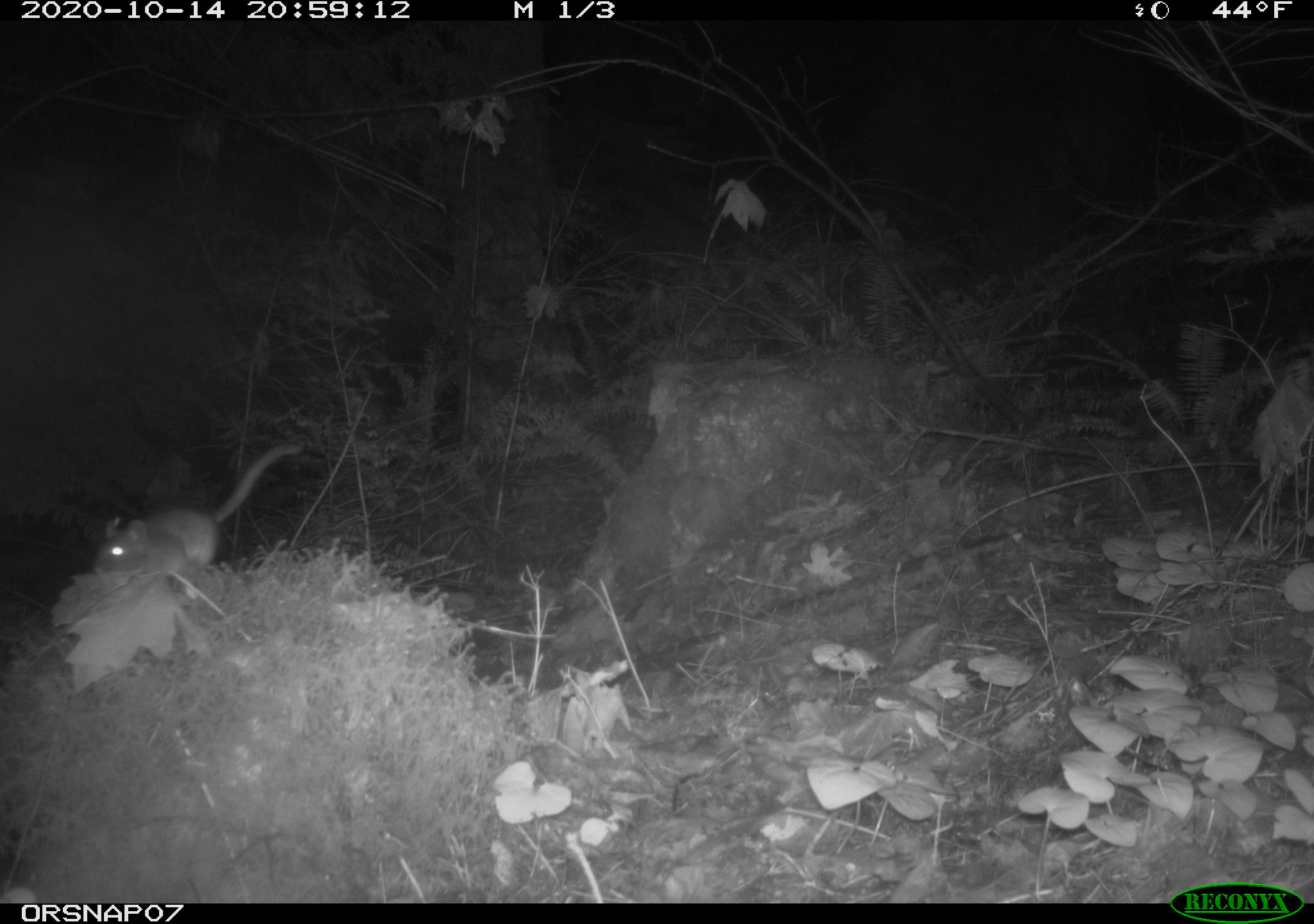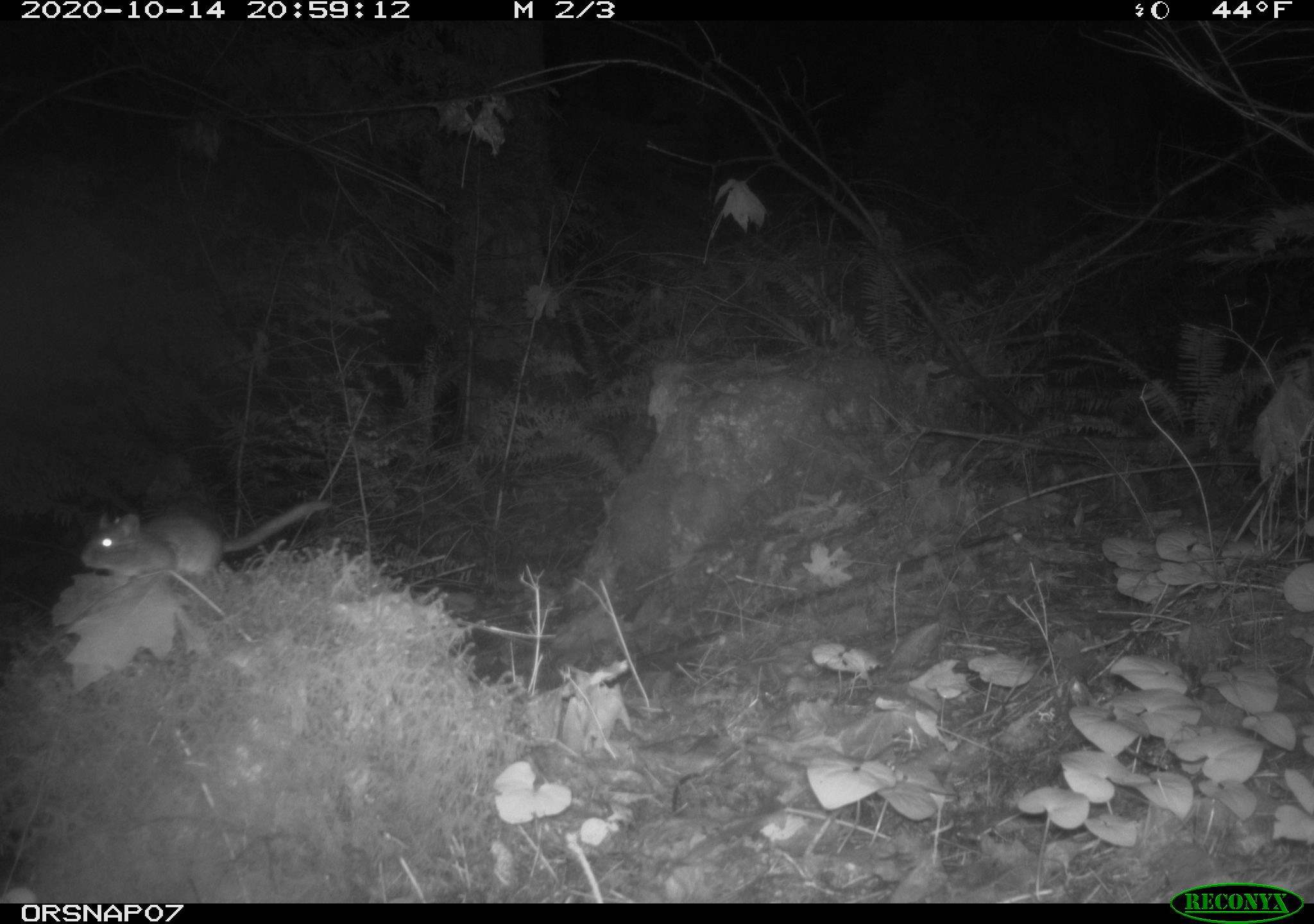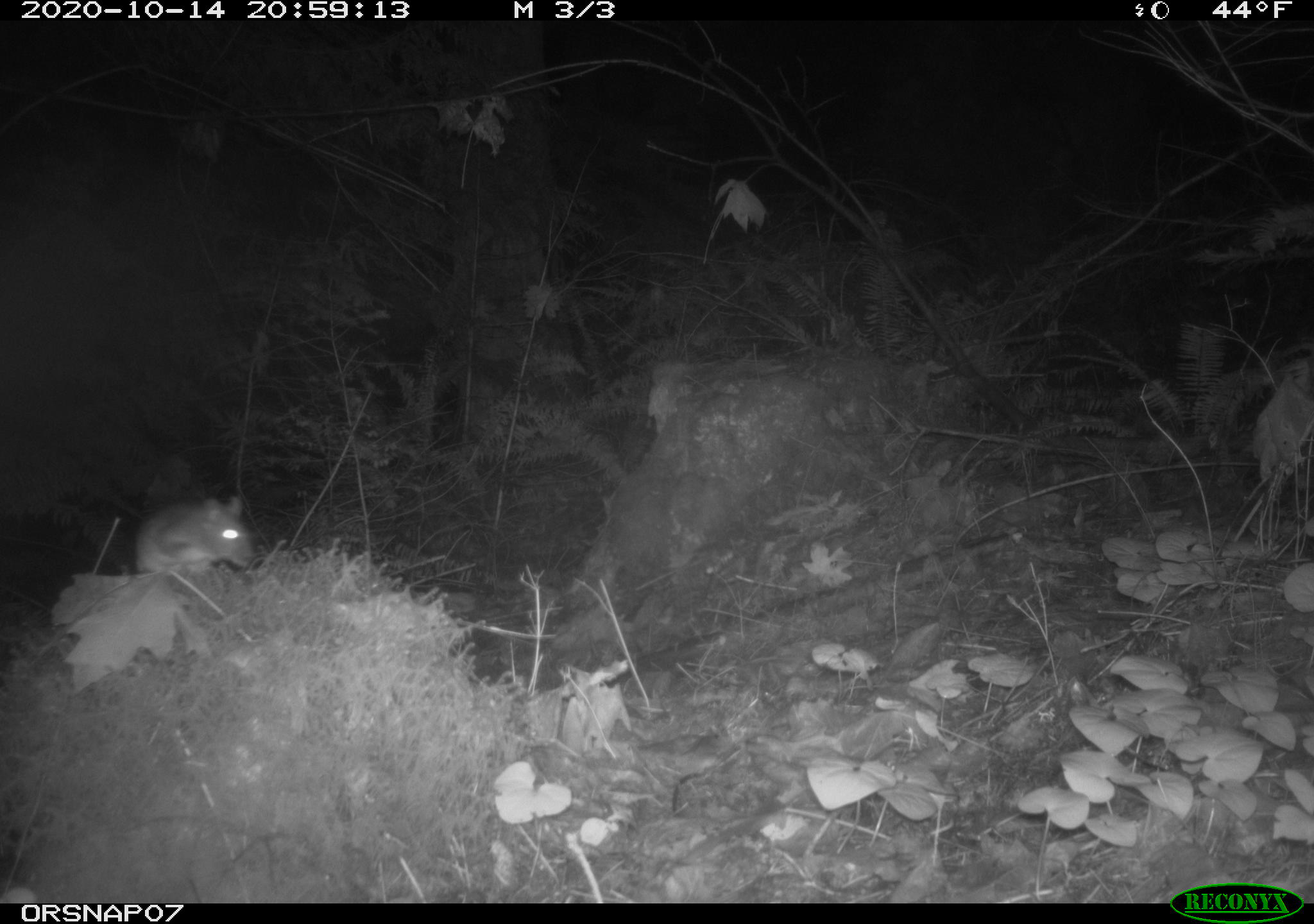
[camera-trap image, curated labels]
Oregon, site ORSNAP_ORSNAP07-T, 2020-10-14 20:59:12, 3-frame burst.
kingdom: Animalia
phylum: Chordata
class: Mammalia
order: Rodentia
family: Cricetidae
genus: Neotoma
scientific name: Neotoma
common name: woodrats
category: neotoma species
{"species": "neotoma species (woodrats) (Neotoma)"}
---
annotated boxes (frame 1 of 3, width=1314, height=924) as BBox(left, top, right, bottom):
neotoma species: BBox(82, 430, 316, 580)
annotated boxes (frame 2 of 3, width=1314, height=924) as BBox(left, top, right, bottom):
neotoma species: BBox(69, 487, 349, 592)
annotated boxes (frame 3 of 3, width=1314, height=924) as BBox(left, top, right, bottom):
neotoma species: BBox(109, 483, 261, 595)